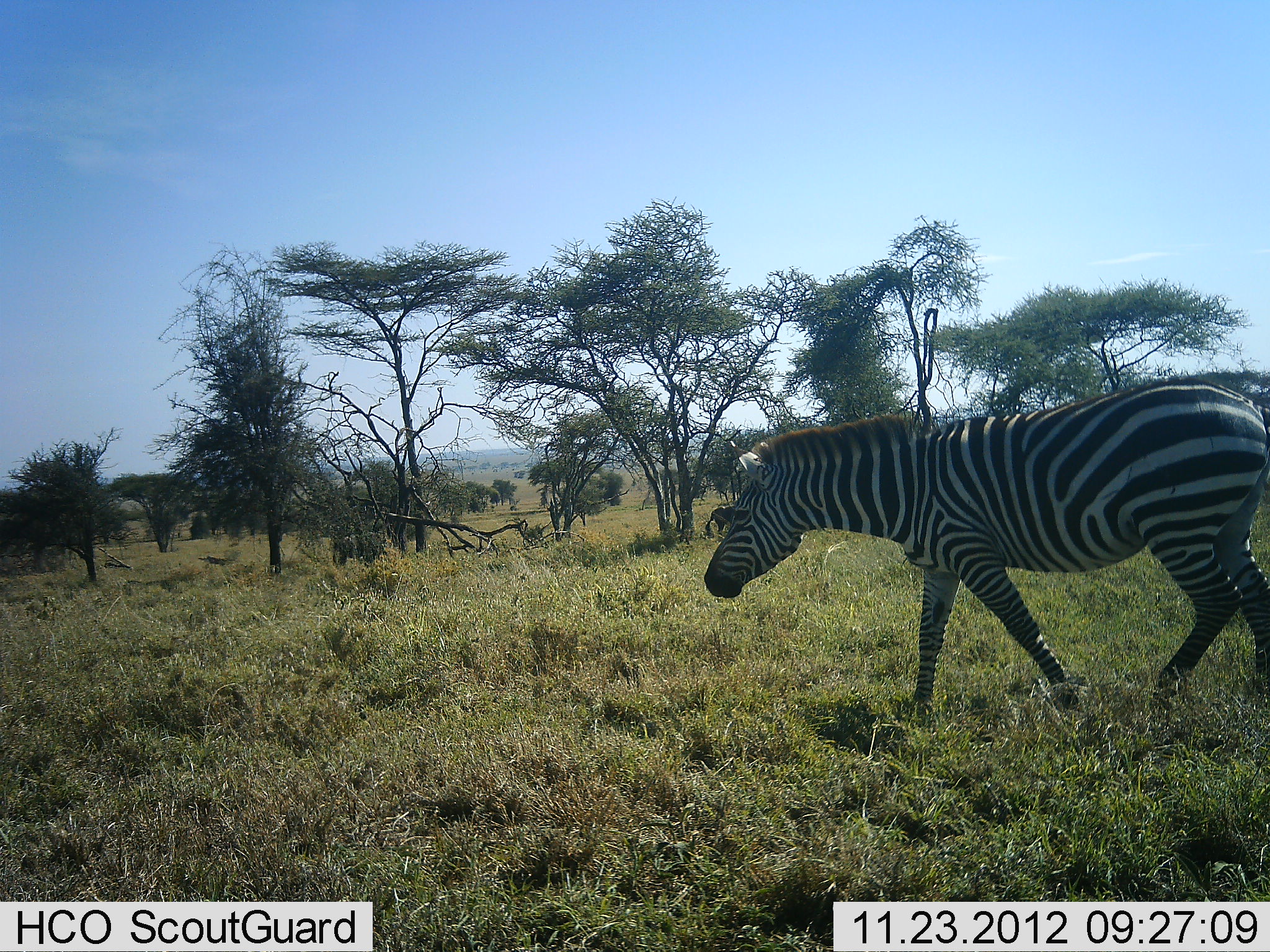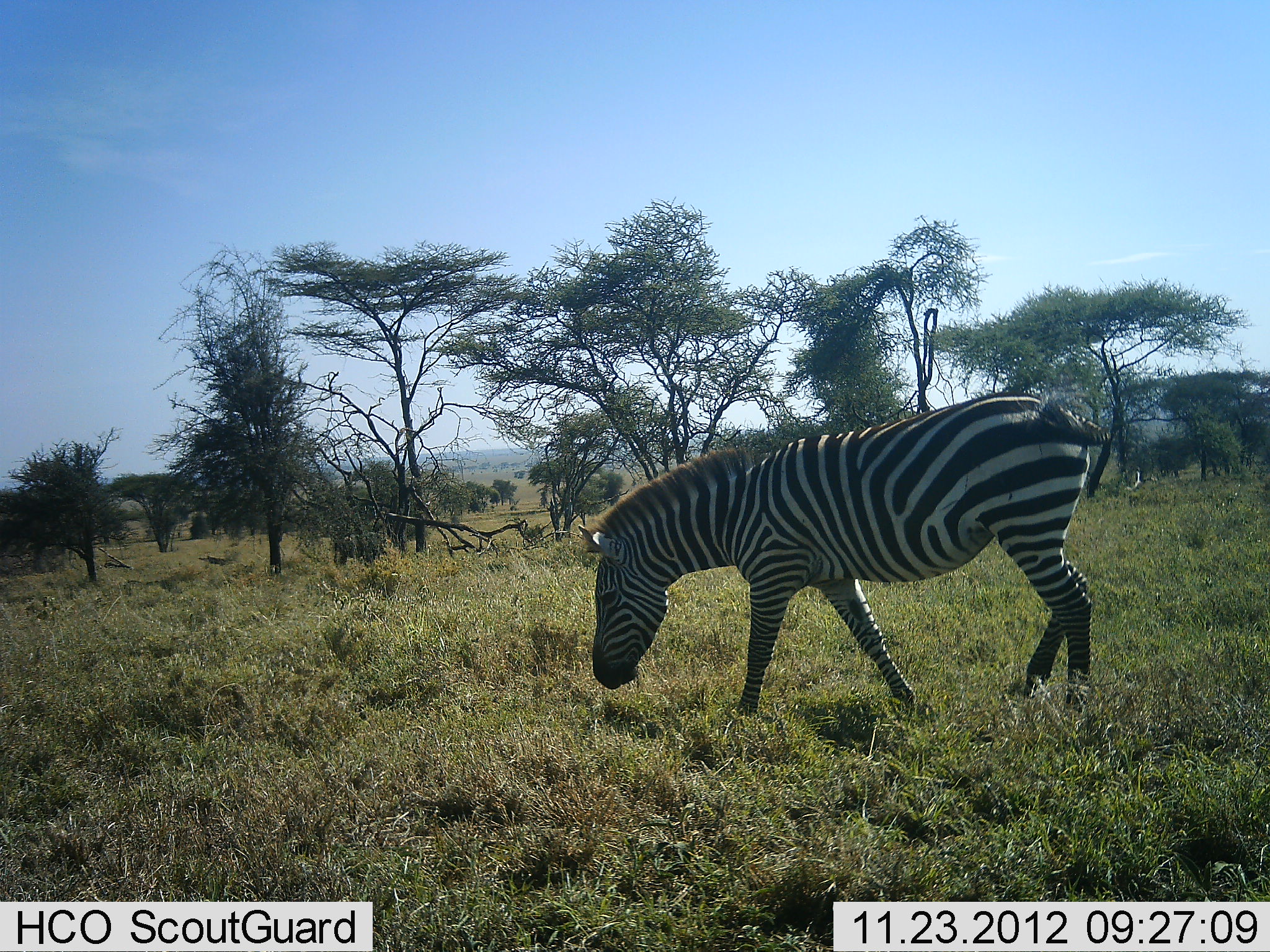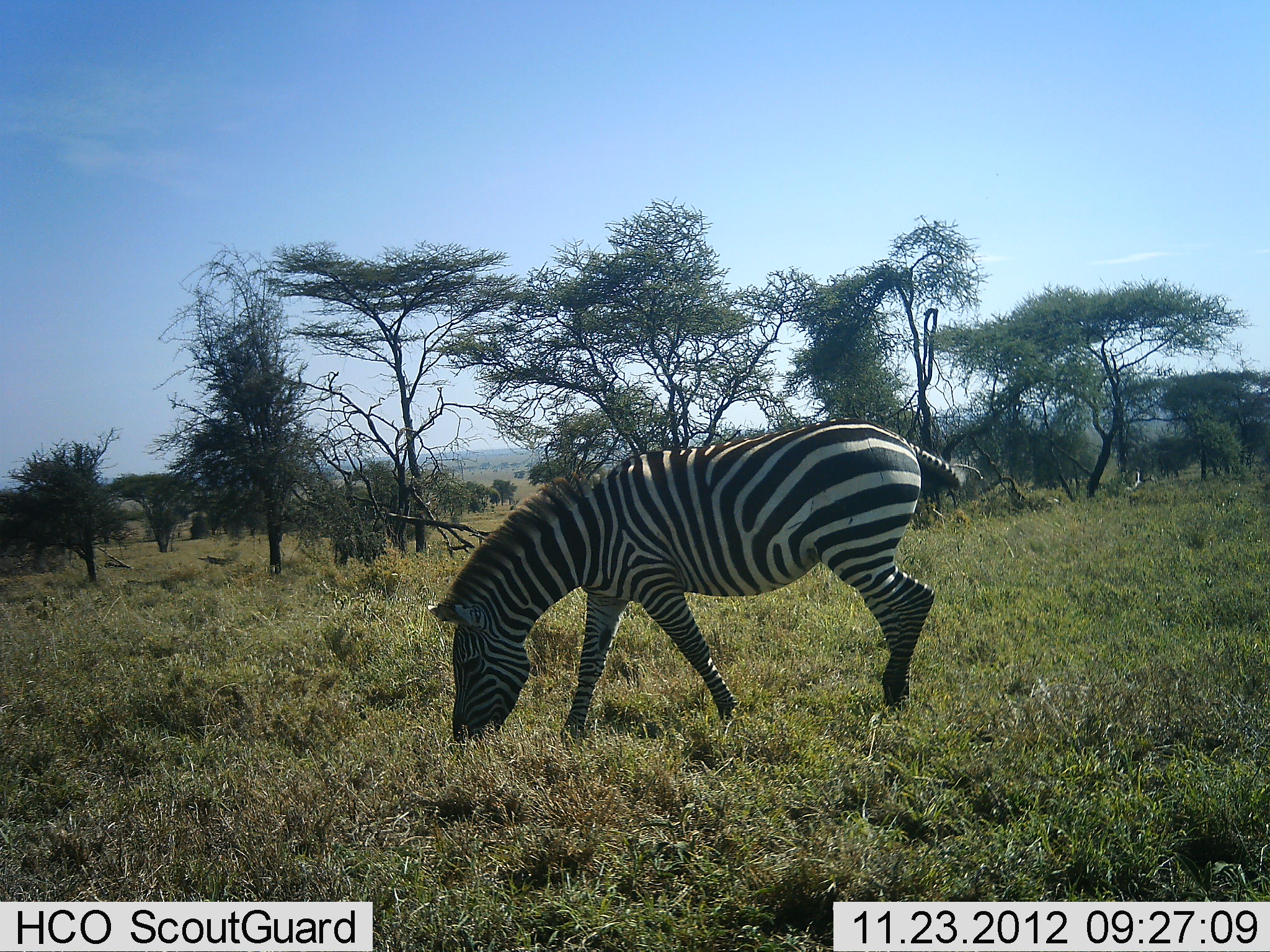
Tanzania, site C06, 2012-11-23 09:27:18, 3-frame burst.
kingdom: Animalia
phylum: Chordata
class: Mammalia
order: Perissodactyla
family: Equidae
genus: Equus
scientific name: Equus quagga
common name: plains zebra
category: zebra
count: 1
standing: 7%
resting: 0%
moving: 60%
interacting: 2%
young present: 0%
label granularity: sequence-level